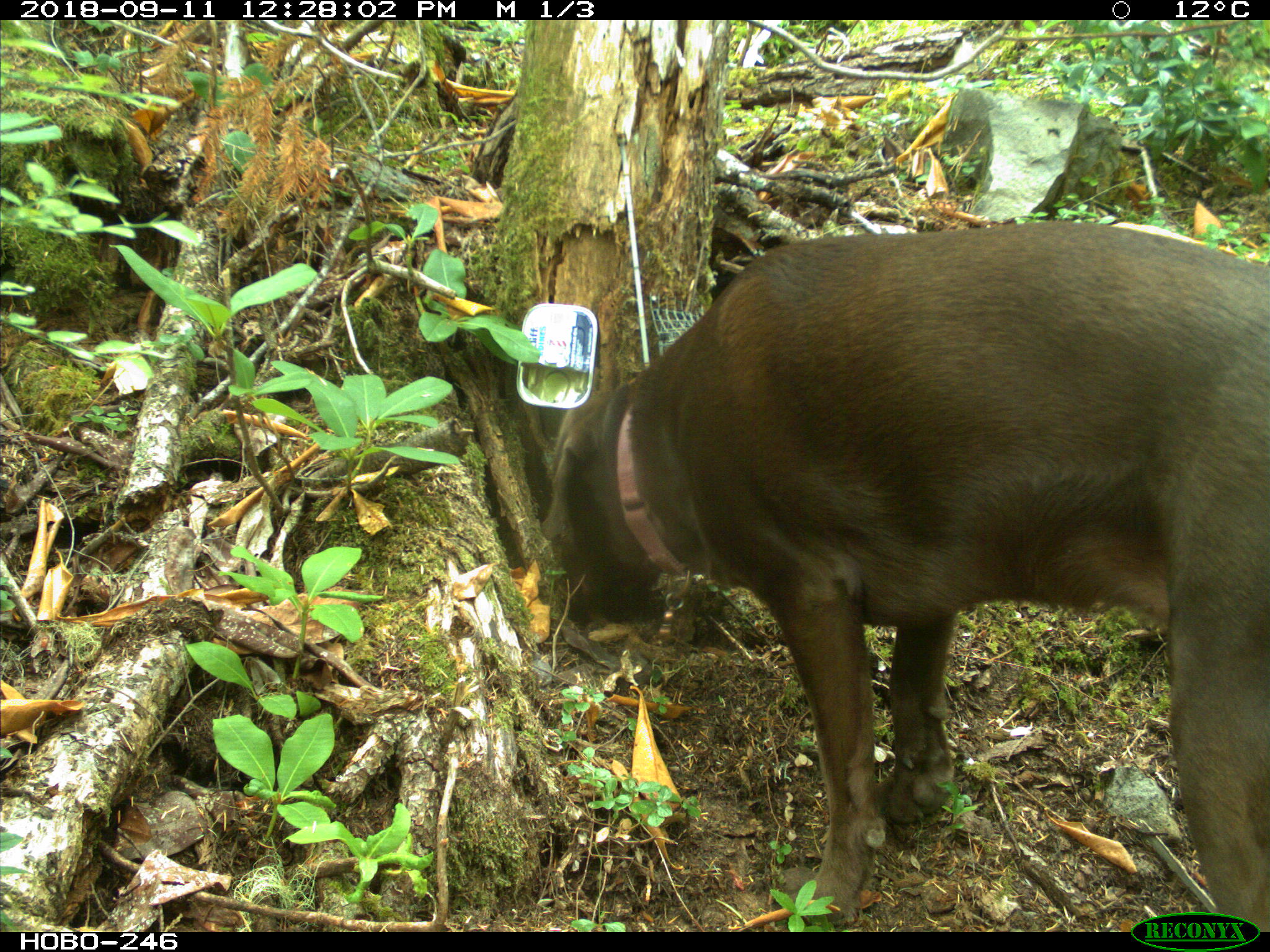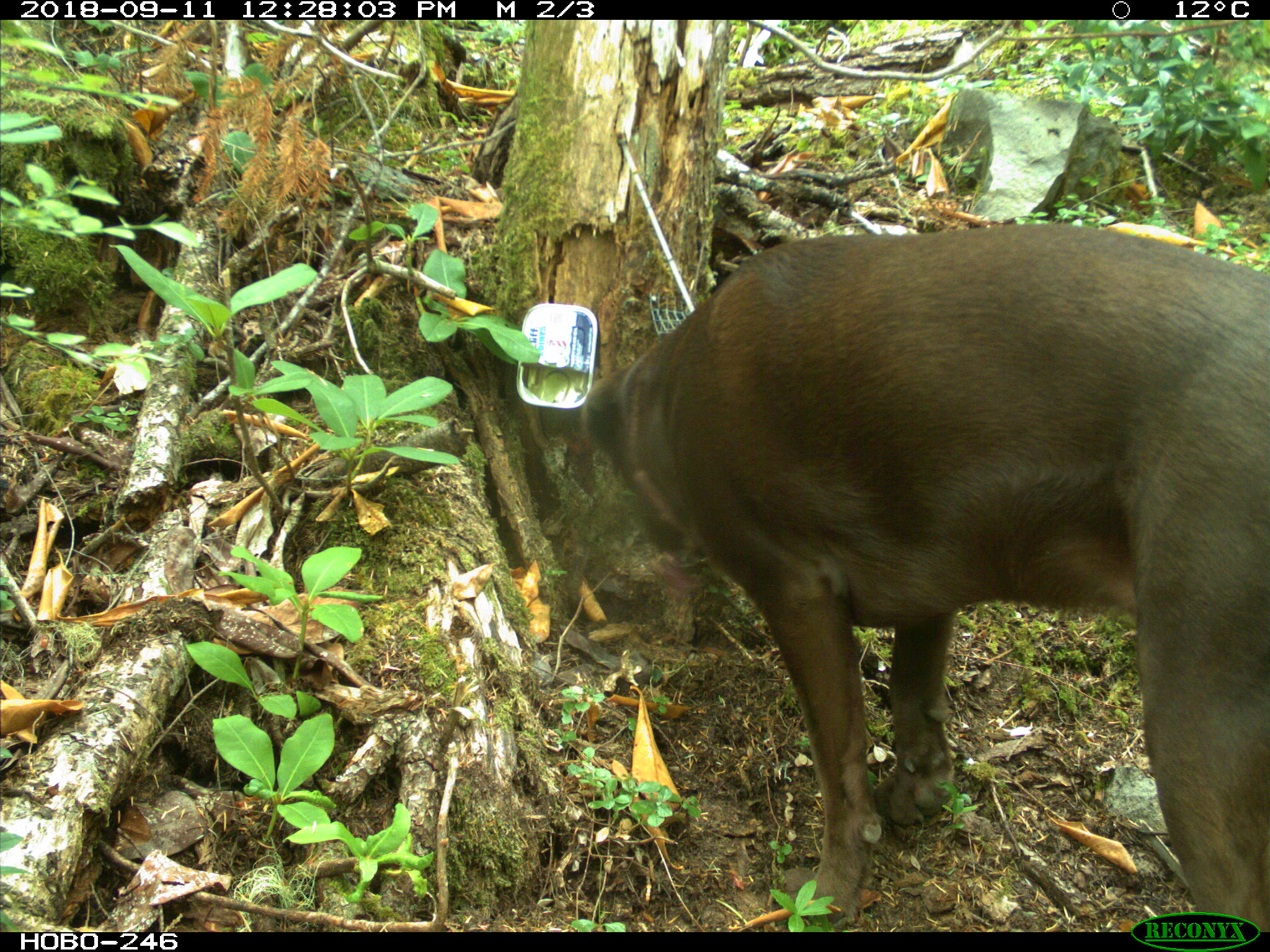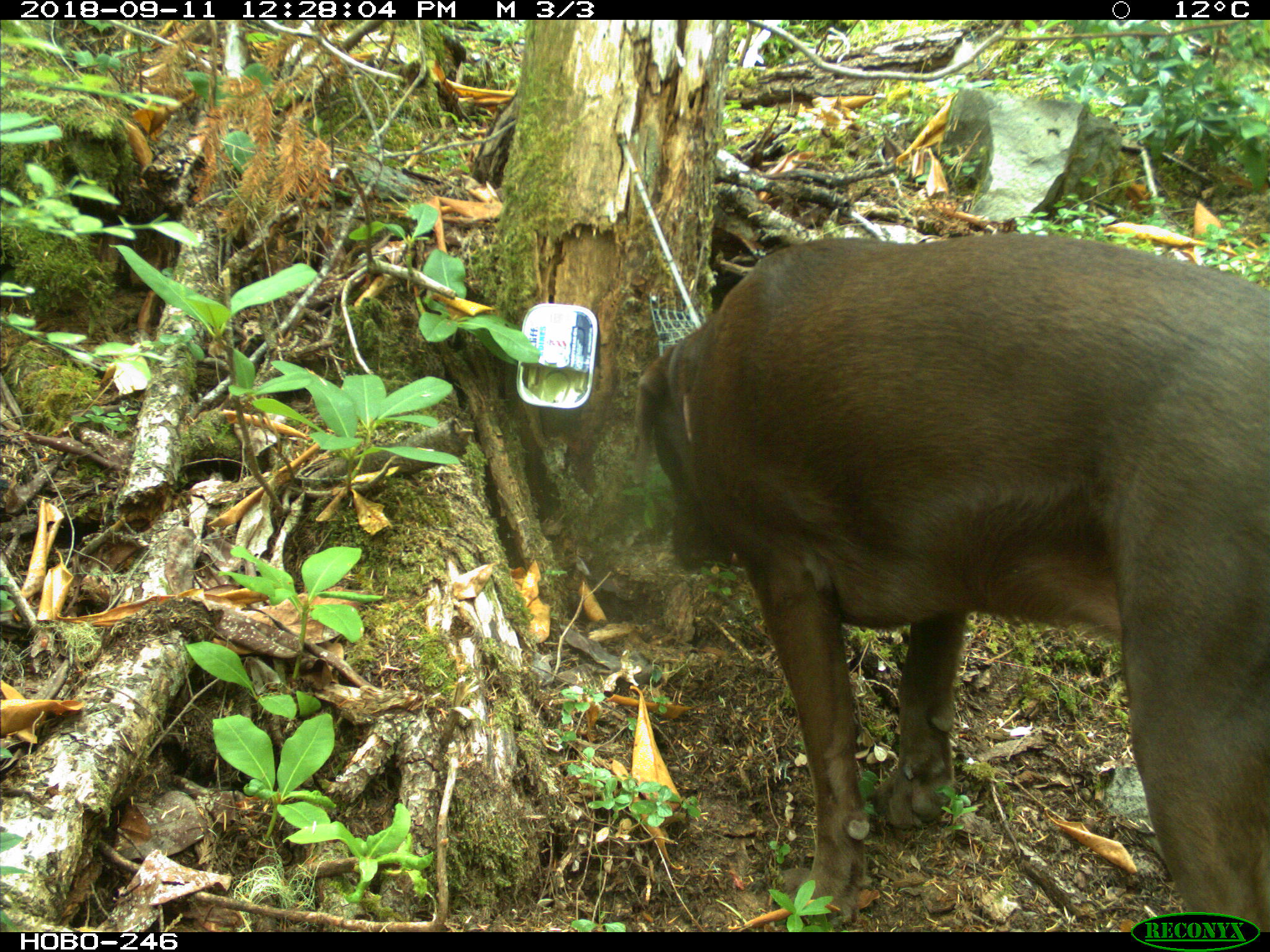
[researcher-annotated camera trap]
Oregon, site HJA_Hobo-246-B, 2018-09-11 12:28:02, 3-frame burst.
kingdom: Animalia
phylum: Chordata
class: Mammalia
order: Carnivora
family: Canidae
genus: Canis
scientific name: Canis familiaris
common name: domestic dog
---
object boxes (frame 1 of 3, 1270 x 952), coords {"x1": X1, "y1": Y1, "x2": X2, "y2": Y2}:
domestic dog: {"x1": 494, "y1": 200, "x2": 1265, "y2": 904}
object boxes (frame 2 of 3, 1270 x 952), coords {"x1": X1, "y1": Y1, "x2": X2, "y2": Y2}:
domestic dog: {"x1": 574, "y1": 223, "x2": 1265, "y2": 901}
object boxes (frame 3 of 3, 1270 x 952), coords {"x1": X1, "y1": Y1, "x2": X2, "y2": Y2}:
domestic dog: {"x1": 619, "y1": 229, "x2": 1265, "y2": 910}